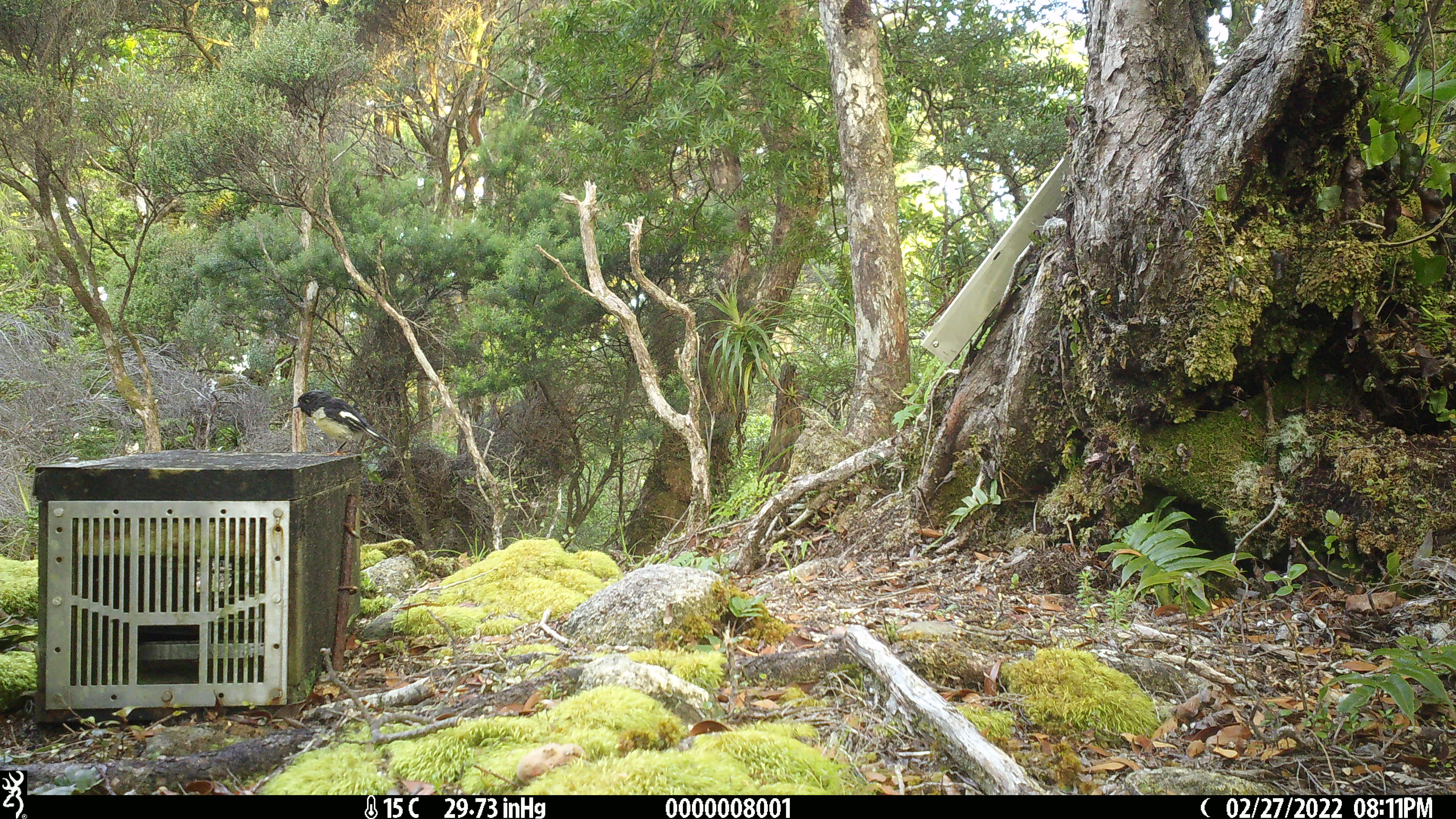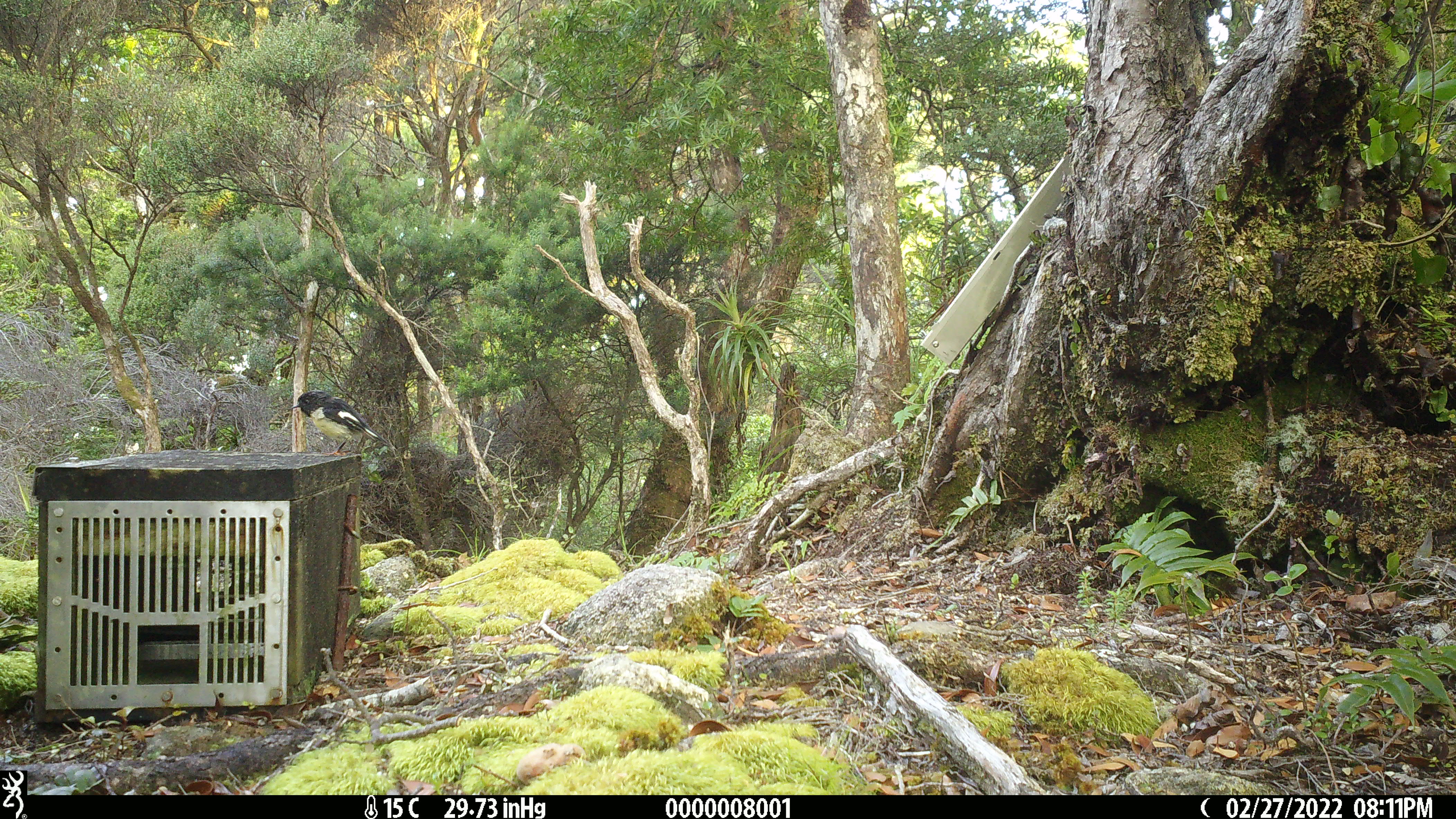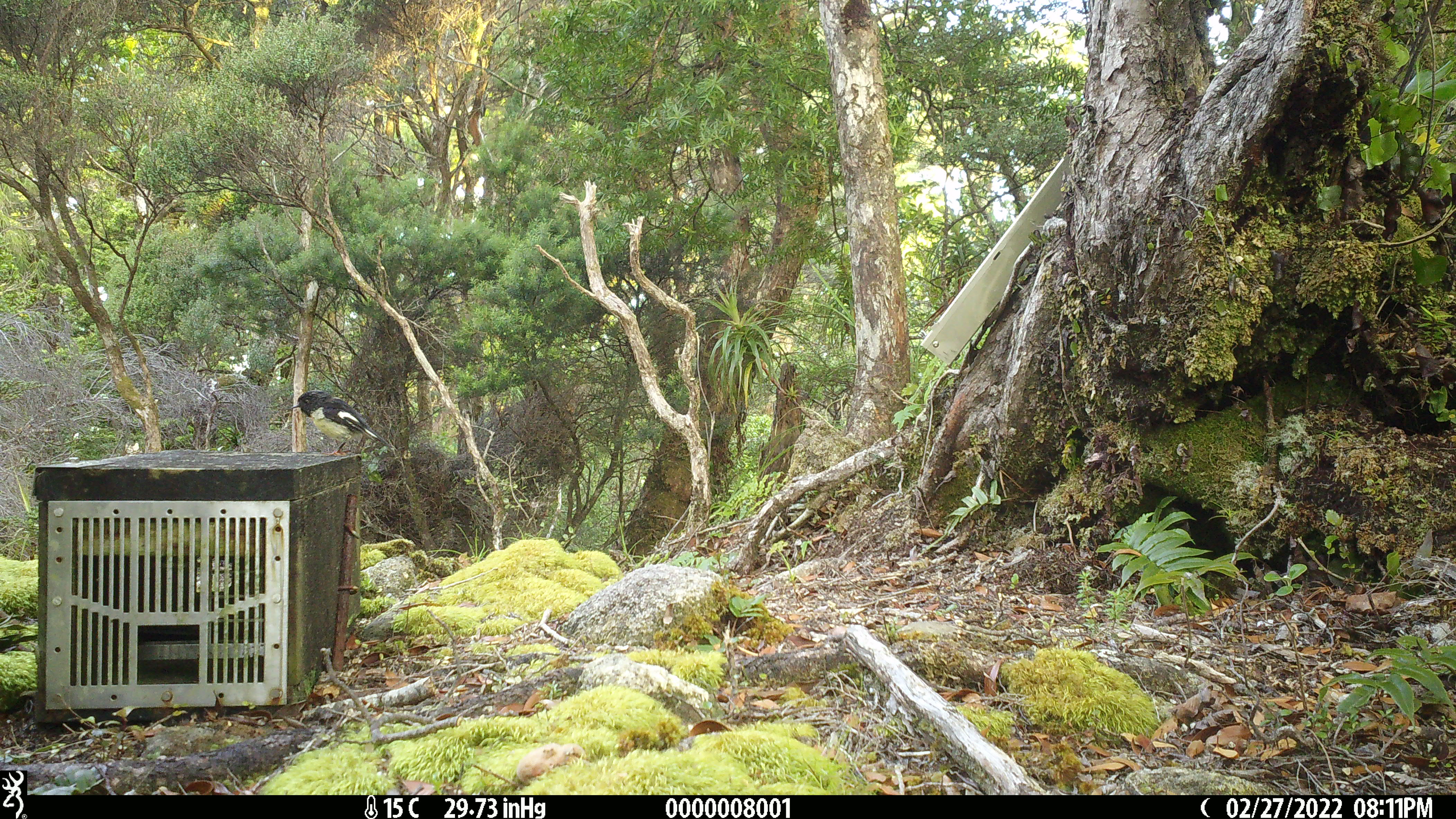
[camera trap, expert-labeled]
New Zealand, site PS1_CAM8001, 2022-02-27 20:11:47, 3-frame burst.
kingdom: Animalia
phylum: Chordata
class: Aves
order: Passeriformes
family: Petroicidae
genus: Petroica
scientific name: Petroica macrocephala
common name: tomtit